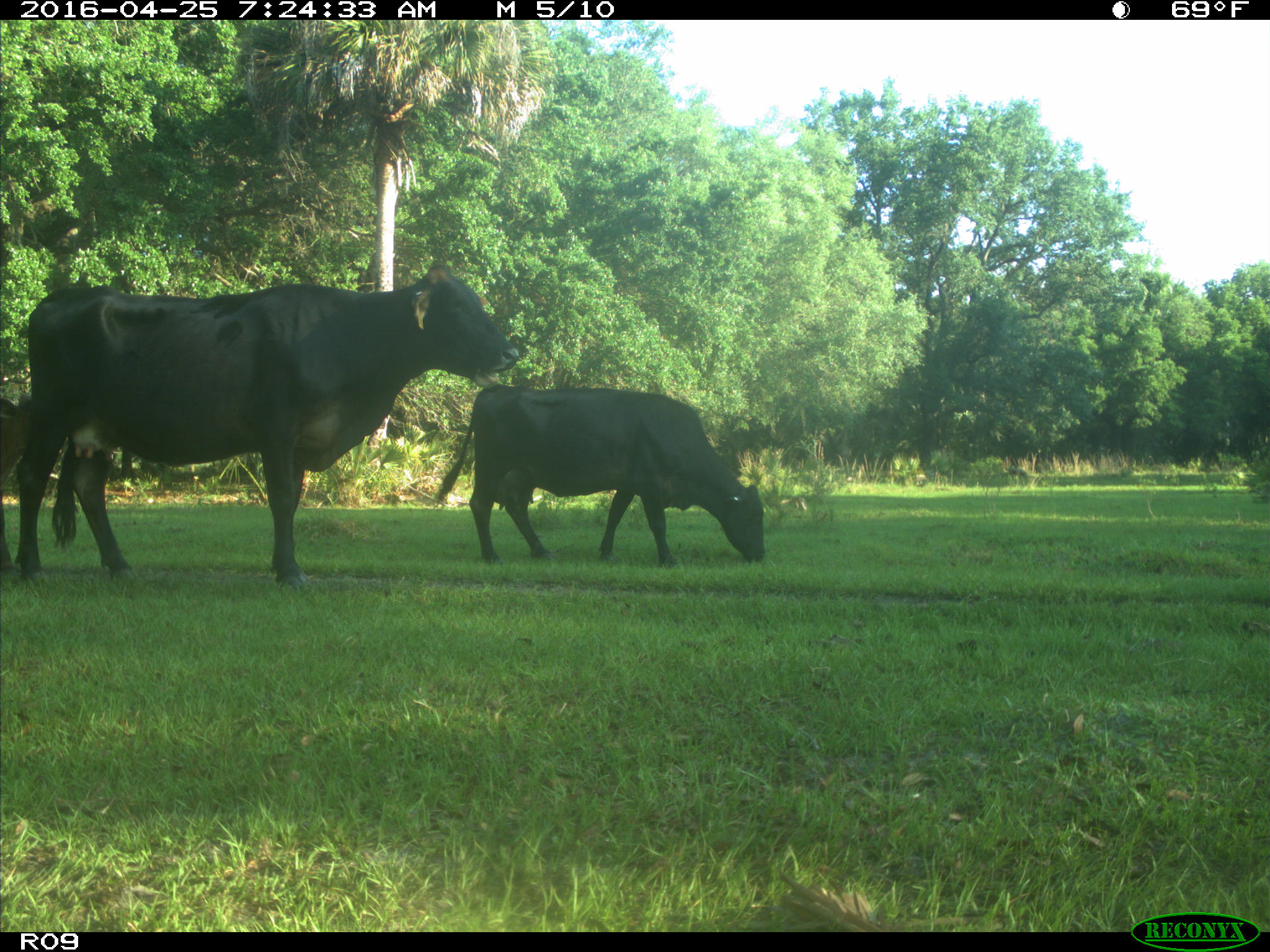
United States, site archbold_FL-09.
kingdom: Animalia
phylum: Chordata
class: Mammalia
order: Artiodactyla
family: Bovidae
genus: Bos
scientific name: Bos taurus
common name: domestic cow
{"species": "Bos taurus (domestic cow)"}